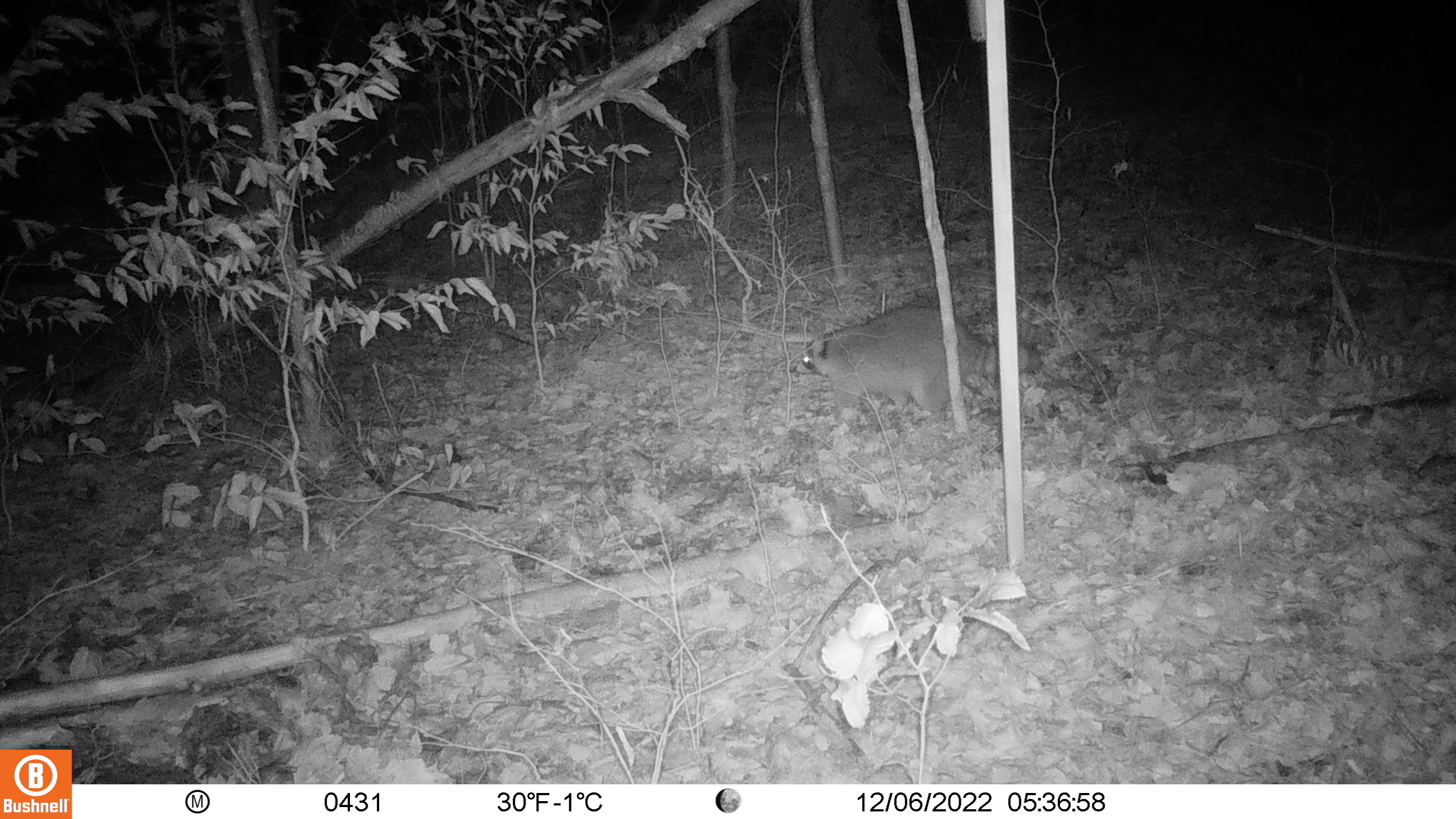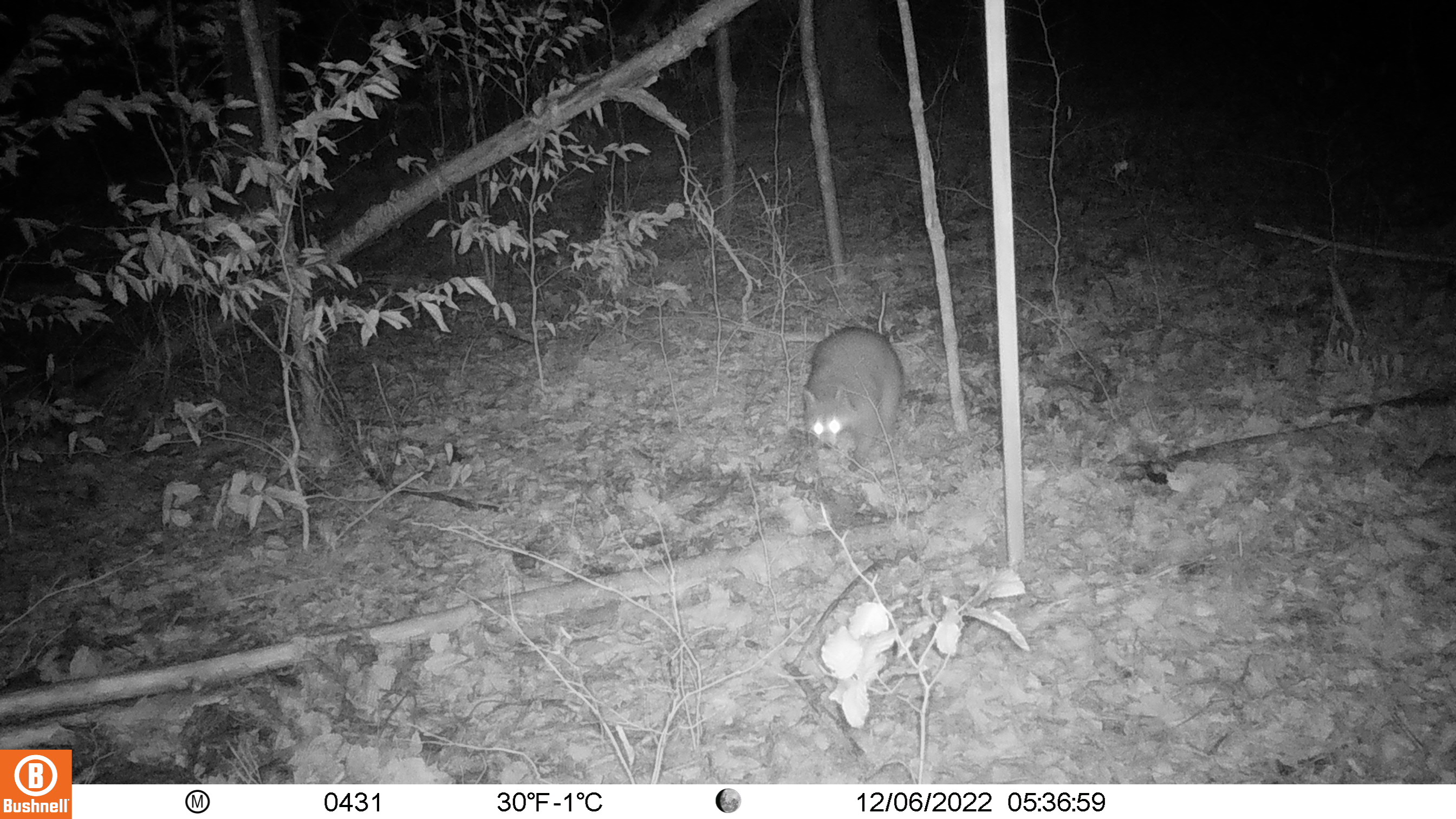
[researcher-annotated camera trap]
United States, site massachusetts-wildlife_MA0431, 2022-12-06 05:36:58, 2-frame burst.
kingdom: Animalia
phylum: Chordata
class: Mammalia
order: Carnivora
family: Procyonidae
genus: Procyon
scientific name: Procyon lotor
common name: raccoon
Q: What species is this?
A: Raccoon (Procyon lotor).